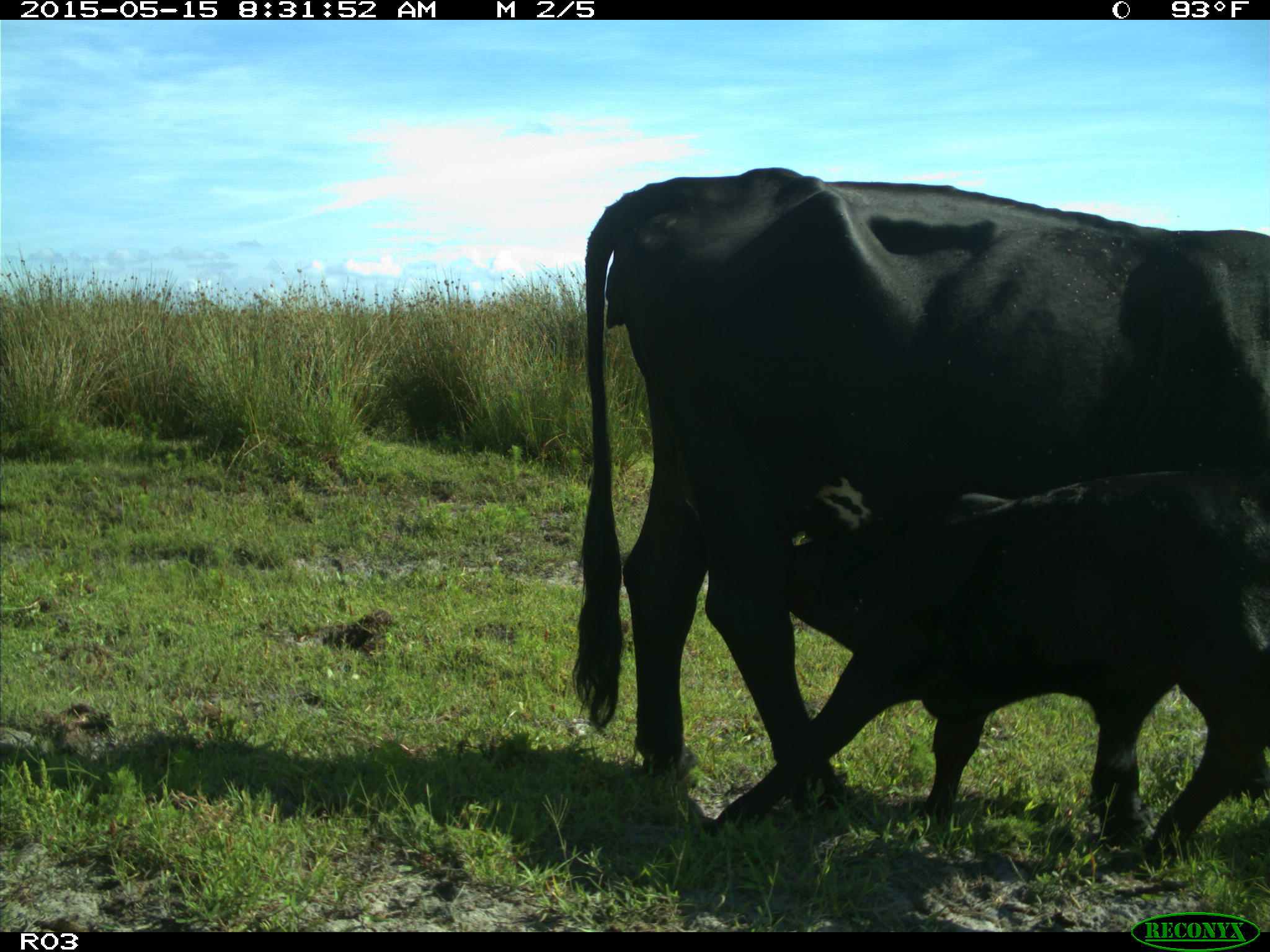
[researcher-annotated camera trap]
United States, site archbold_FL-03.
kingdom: Animalia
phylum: Chordata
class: Mammalia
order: Artiodactyla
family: Bovidae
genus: Bos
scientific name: Bos taurus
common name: domestic cow